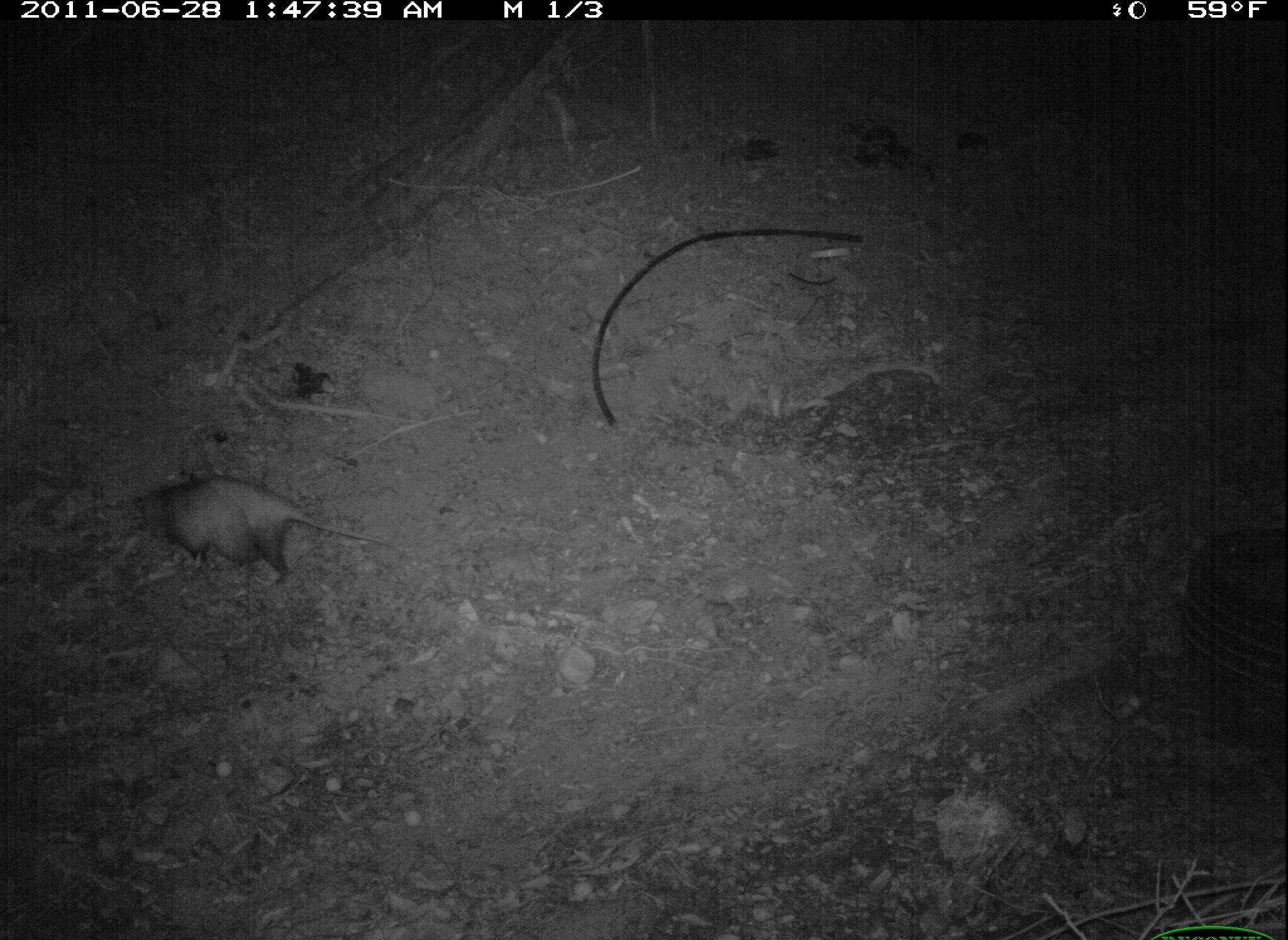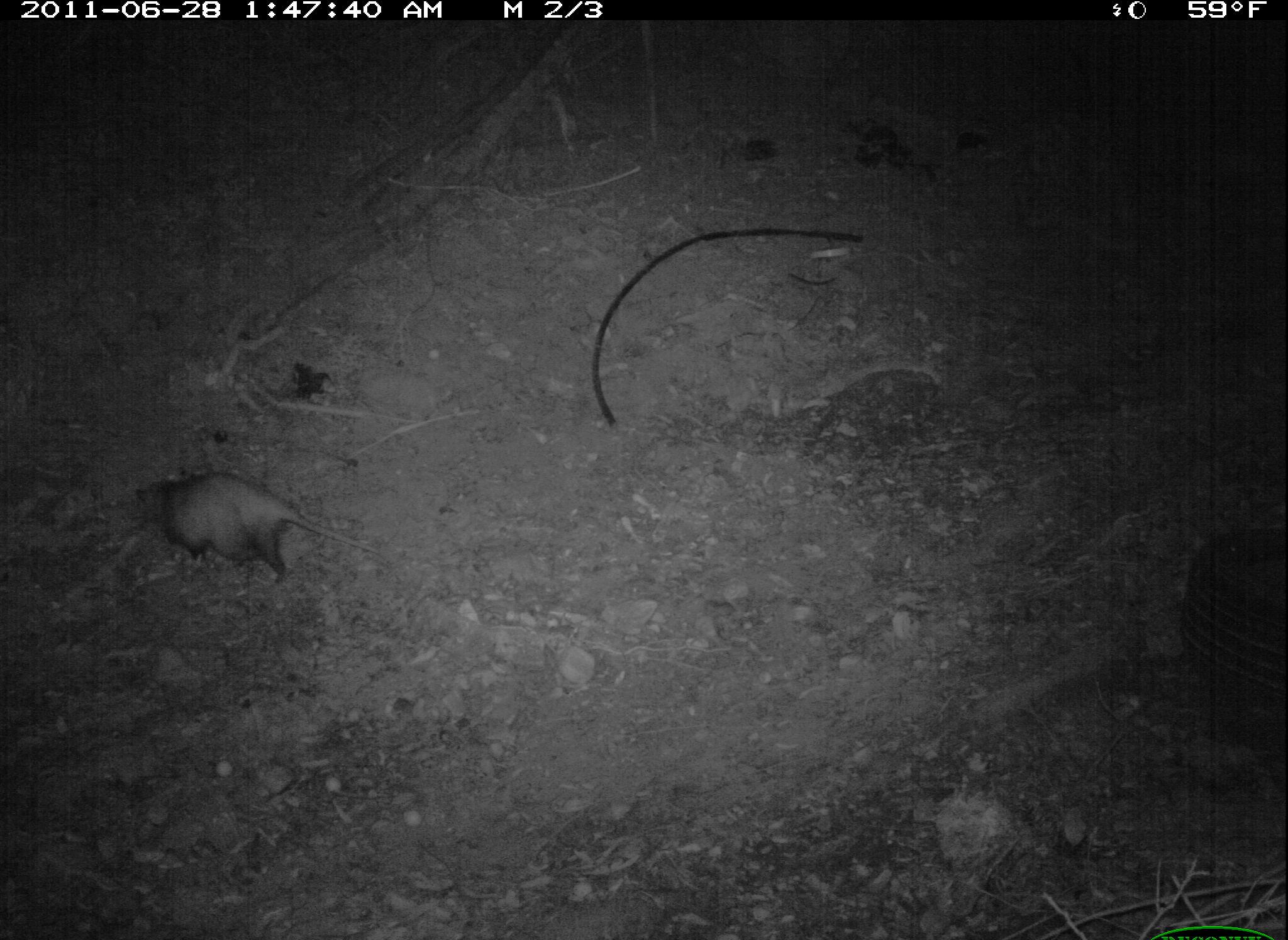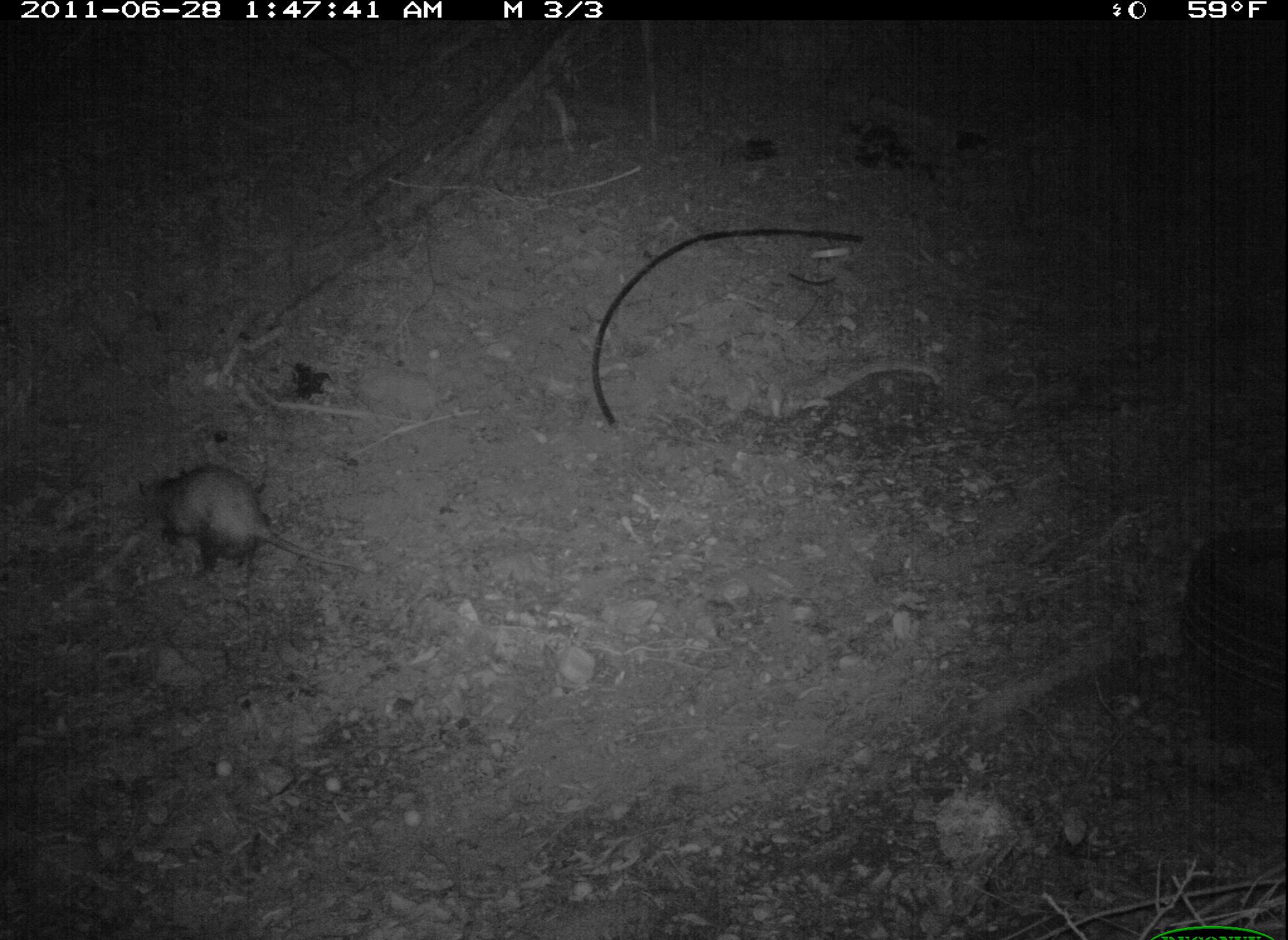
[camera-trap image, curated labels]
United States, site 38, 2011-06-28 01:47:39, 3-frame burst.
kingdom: Animalia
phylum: Chordata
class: Mammalia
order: Didelphimorphia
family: Didelphidae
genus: Didelphis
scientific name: Didelphis virginiana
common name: virginia opossum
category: opossum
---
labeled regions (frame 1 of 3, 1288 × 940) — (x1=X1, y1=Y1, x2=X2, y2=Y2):
opossum: (x1=121, y1=461, x2=423, y2=598)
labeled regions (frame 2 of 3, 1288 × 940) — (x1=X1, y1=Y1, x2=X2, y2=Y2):
opossum: (x1=126, y1=457, x2=406, y2=607)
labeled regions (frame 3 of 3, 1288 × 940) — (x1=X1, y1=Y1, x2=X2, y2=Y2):
opossum: (x1=127, y1=449, x2=370, y2=598)